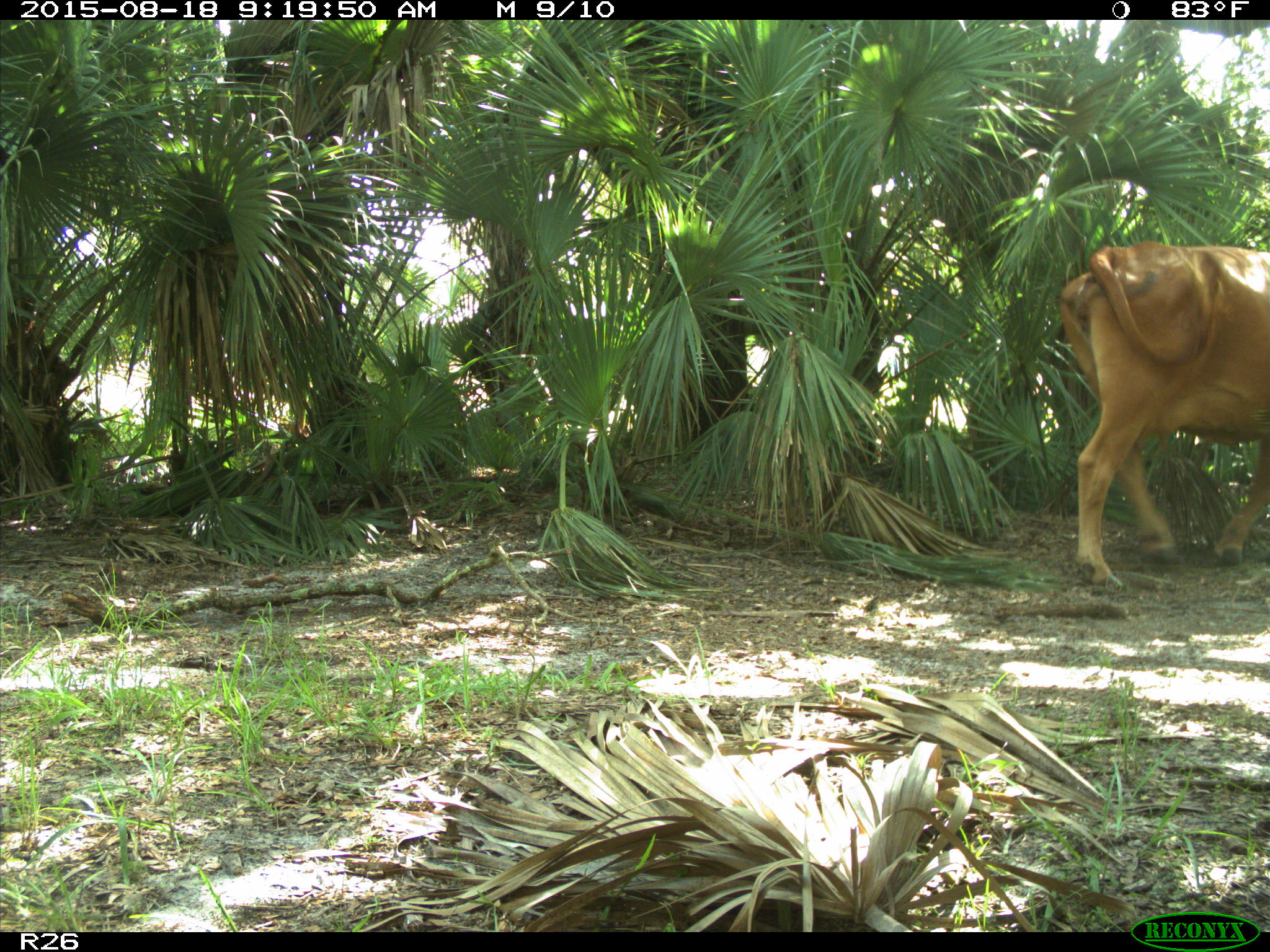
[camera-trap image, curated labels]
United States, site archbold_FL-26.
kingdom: Animalia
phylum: Chordata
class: Mammalia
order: Artiodactyla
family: Bovidae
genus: Bos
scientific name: Bos taurus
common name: domestic cow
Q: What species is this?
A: Bos taurus (domestic cow).